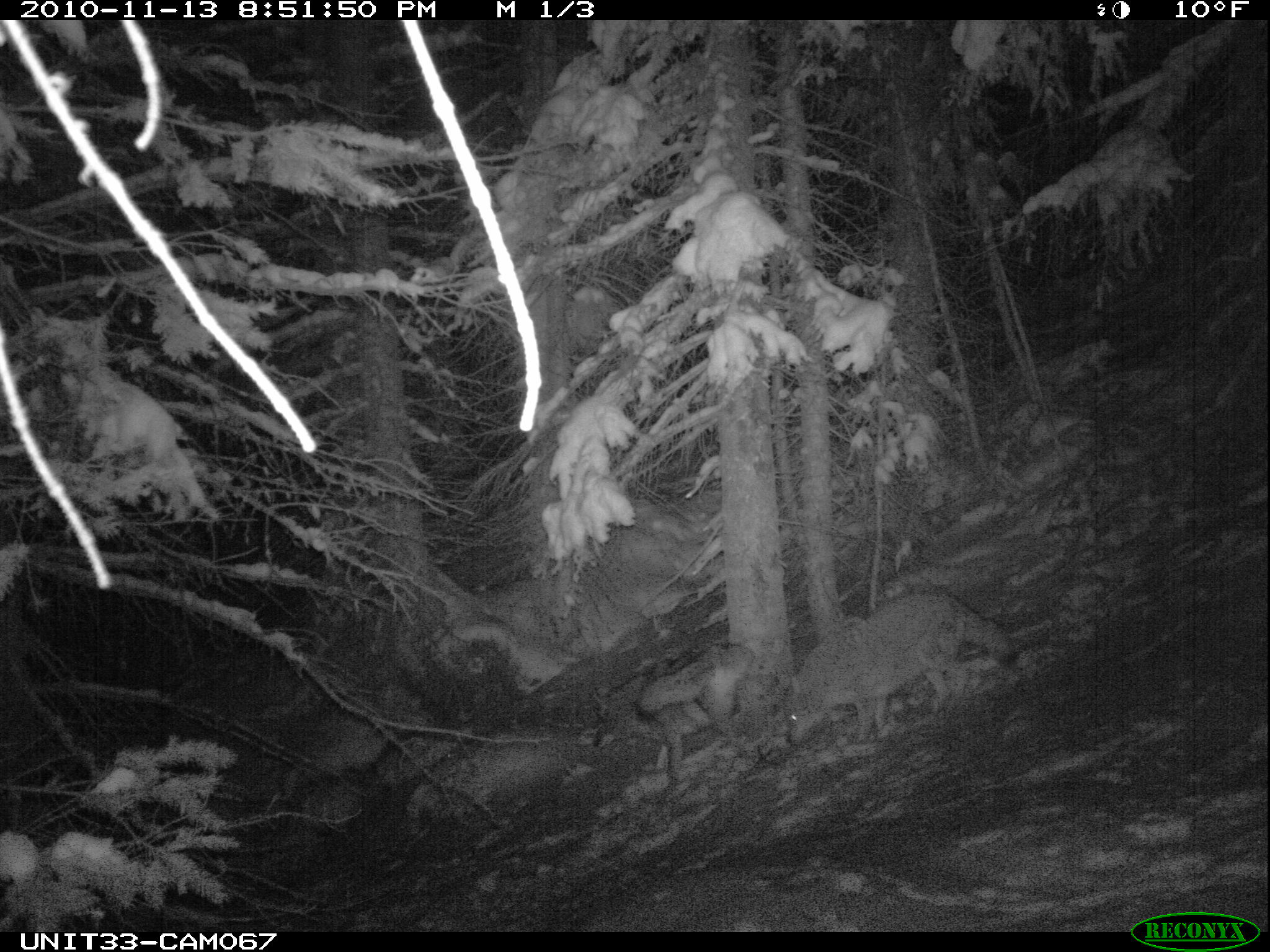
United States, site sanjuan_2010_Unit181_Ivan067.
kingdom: Animalia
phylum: Chordata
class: Mammalia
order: Carnivora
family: Canidae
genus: Canis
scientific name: Canis latrans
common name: coyote